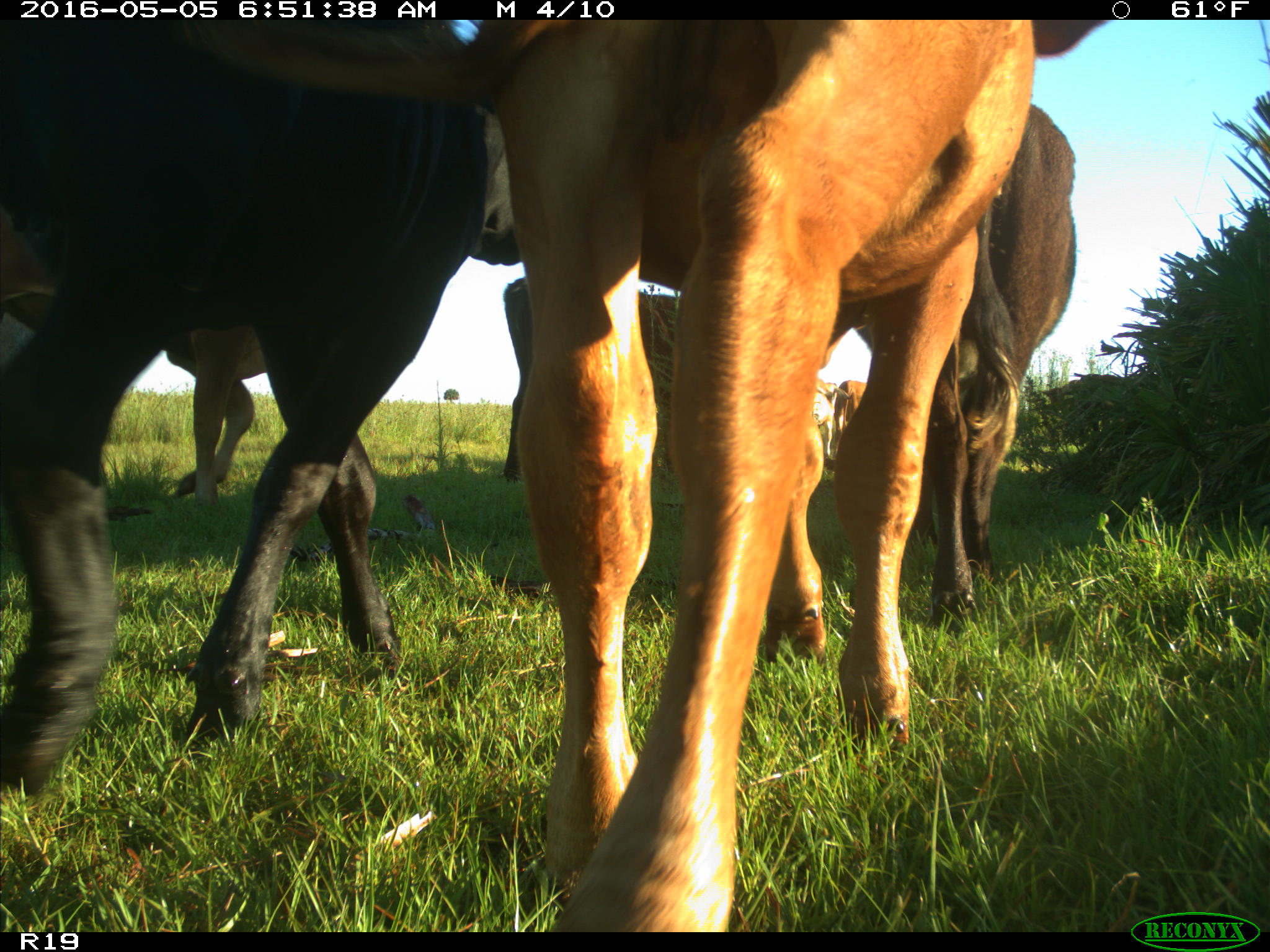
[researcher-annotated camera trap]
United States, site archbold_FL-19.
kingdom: Animalia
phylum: Chordata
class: Mammalia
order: Artiodactyla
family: Bovidae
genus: Bos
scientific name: Bos taurus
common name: domestic cow